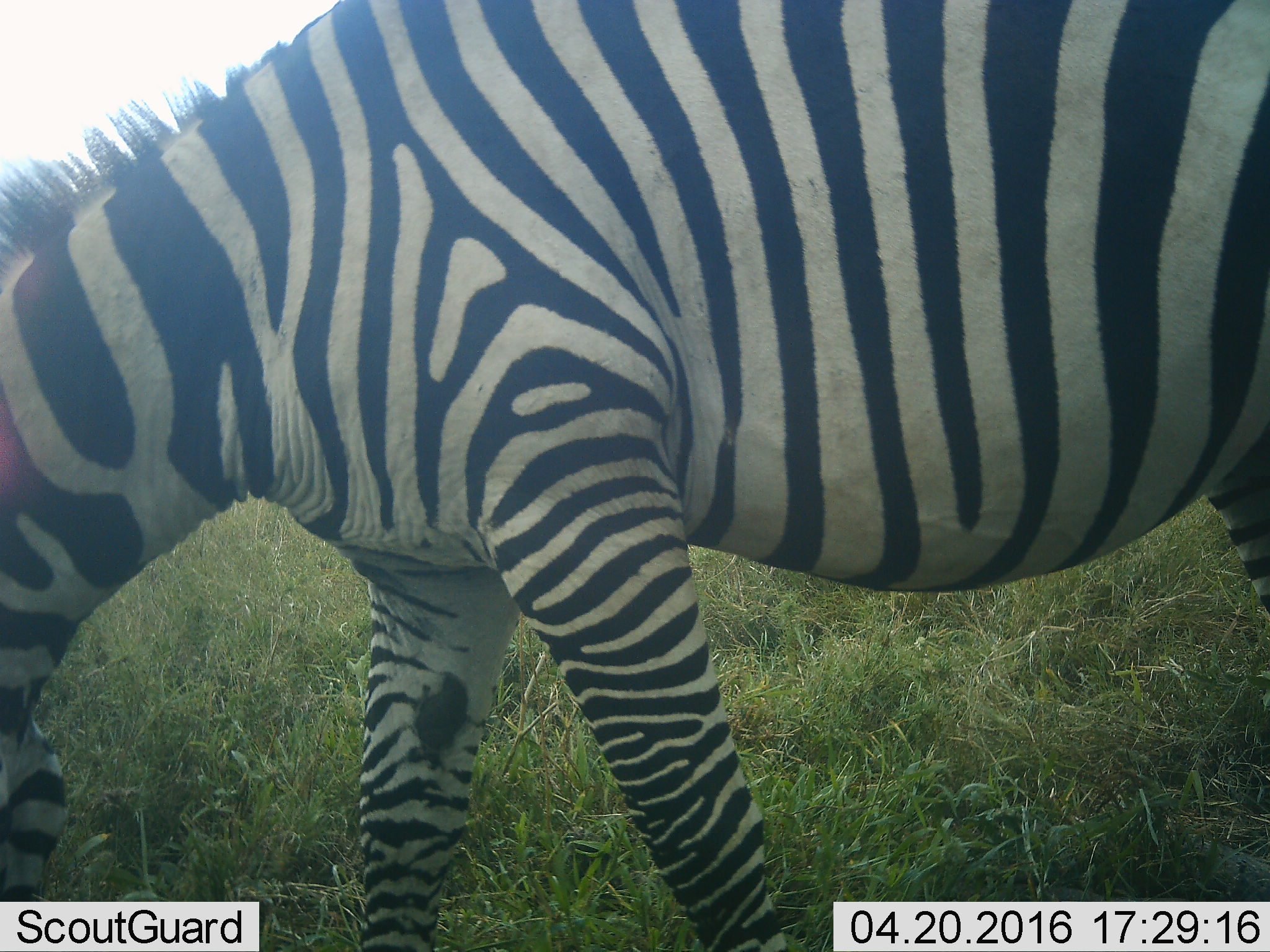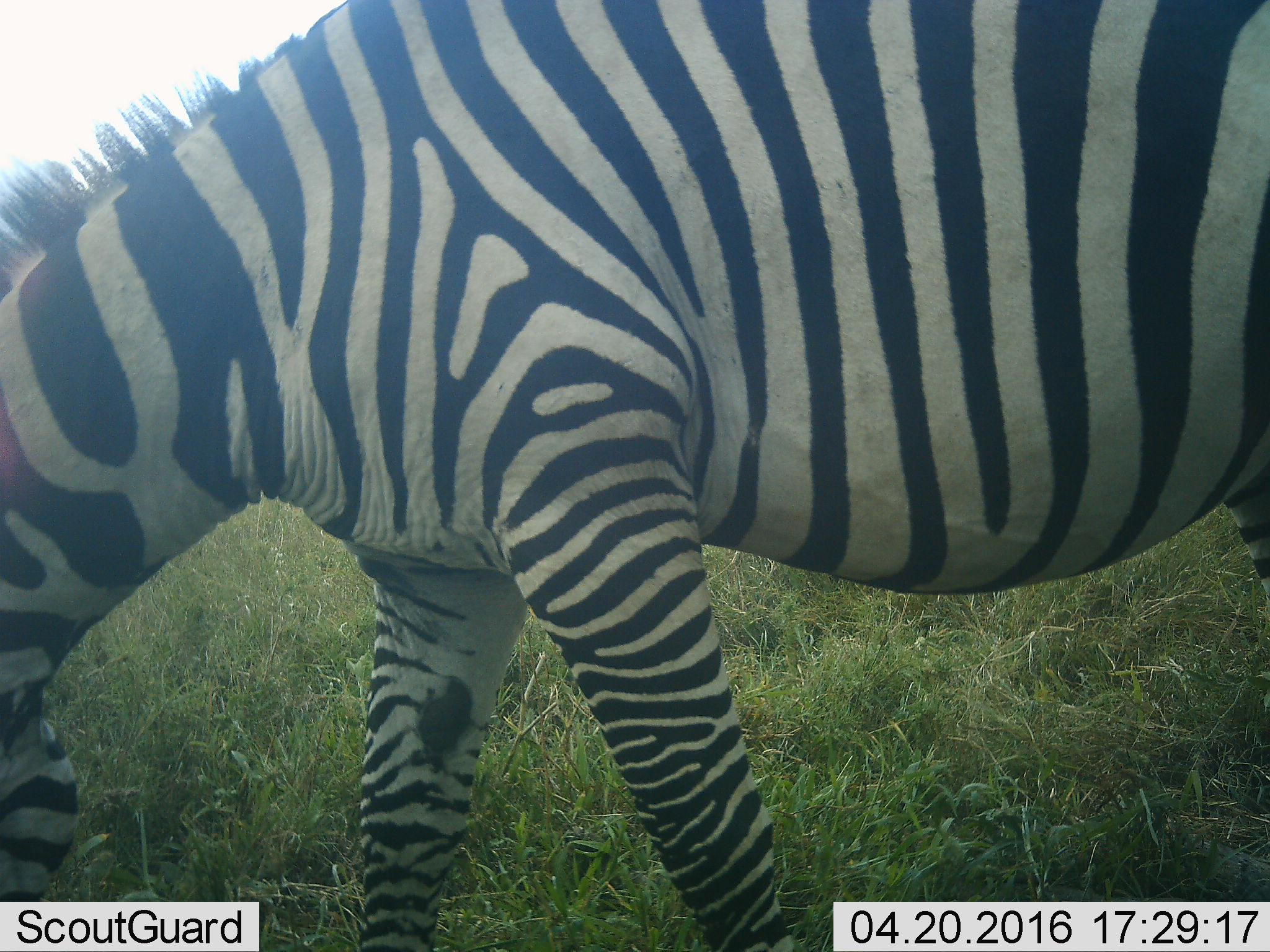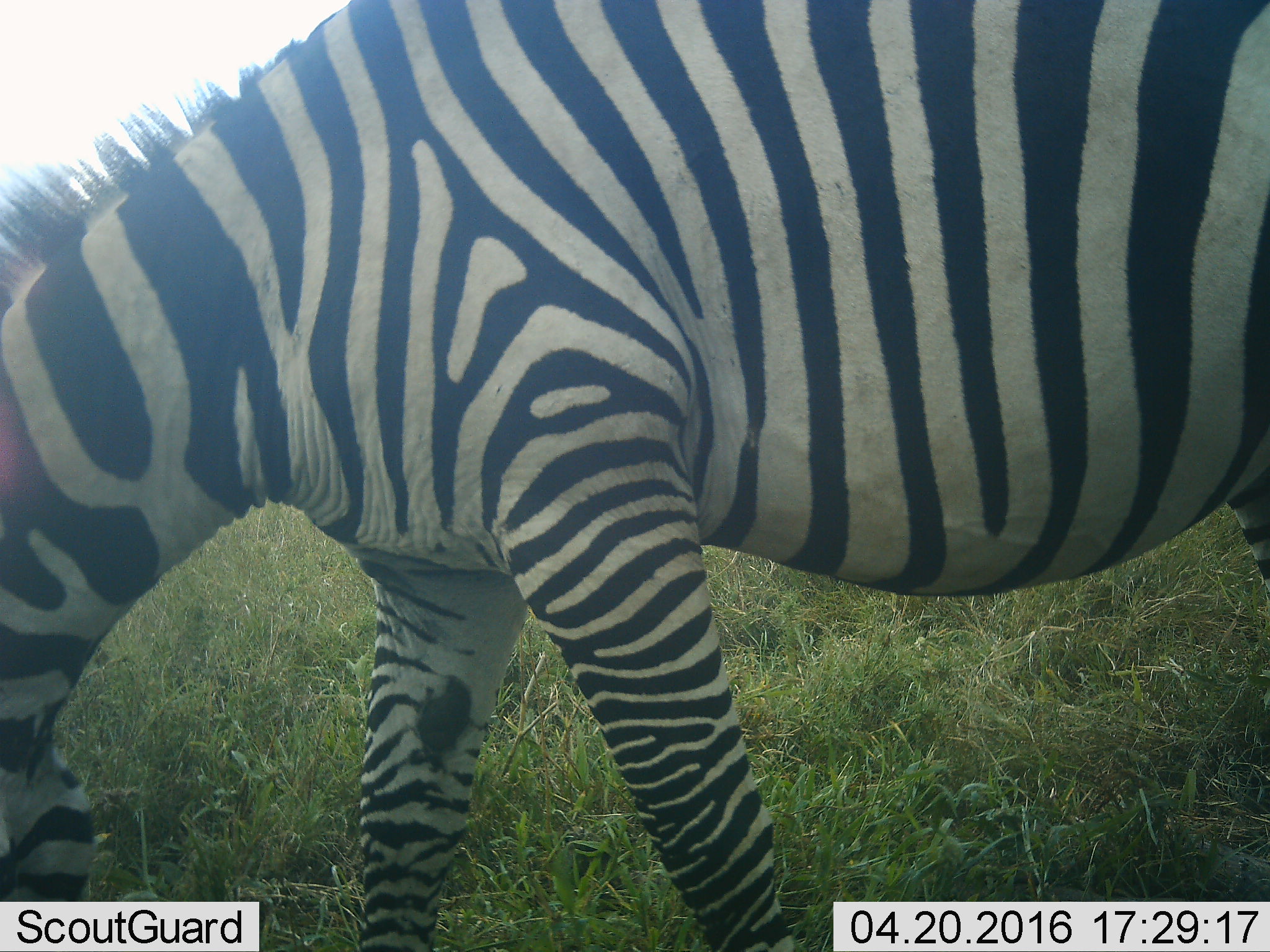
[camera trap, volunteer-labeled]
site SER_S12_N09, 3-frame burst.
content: unidentified animal